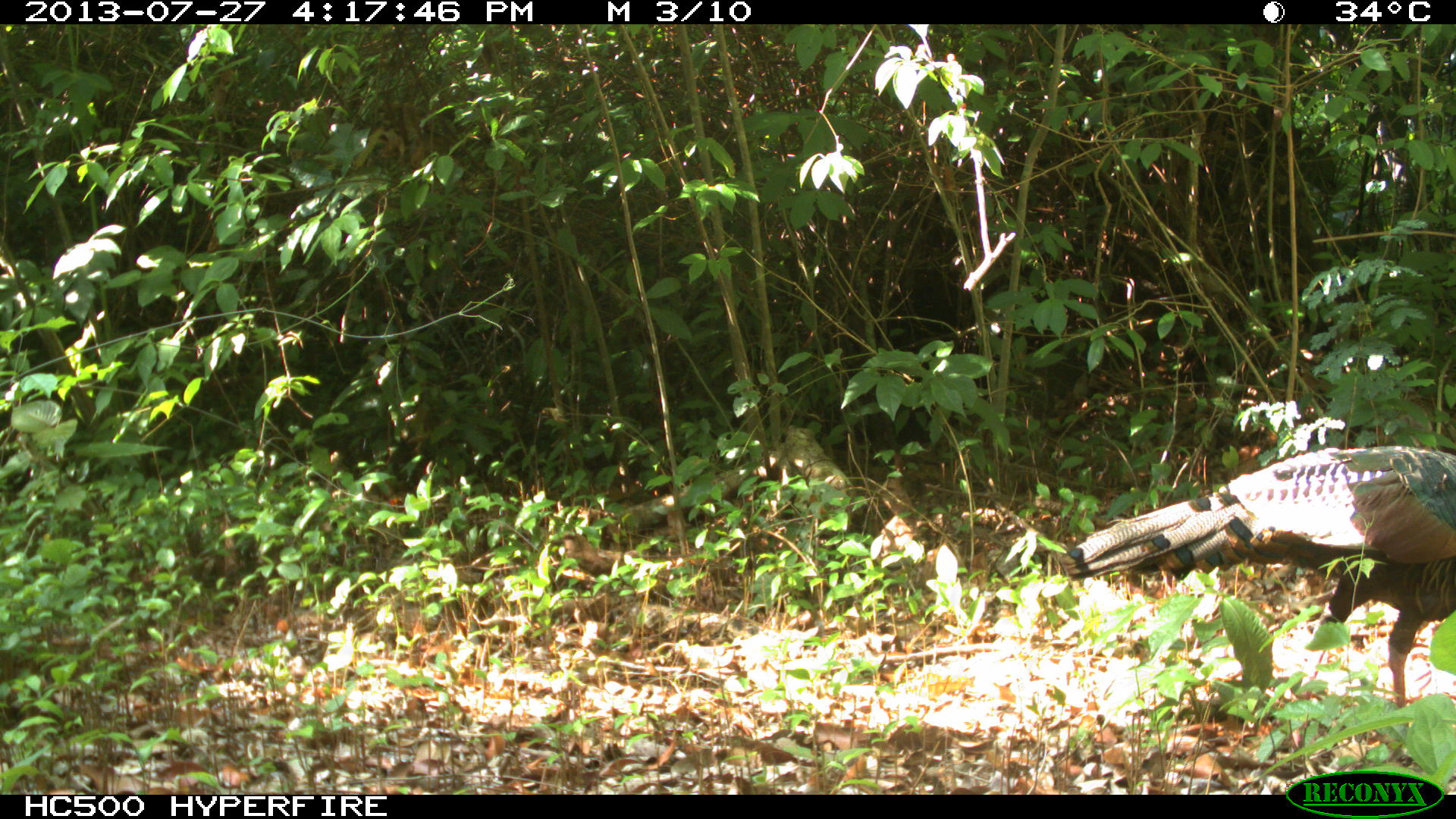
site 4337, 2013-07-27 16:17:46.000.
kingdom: Animalia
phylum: Chordata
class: Aves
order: Galliformes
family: Phasianidae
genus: Meleagris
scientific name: Meleagris ocellata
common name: ocellated turkey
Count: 2.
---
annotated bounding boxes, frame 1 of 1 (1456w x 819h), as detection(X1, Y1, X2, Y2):
meleagris ocellata: detection(1059, 443, 1456, 707)